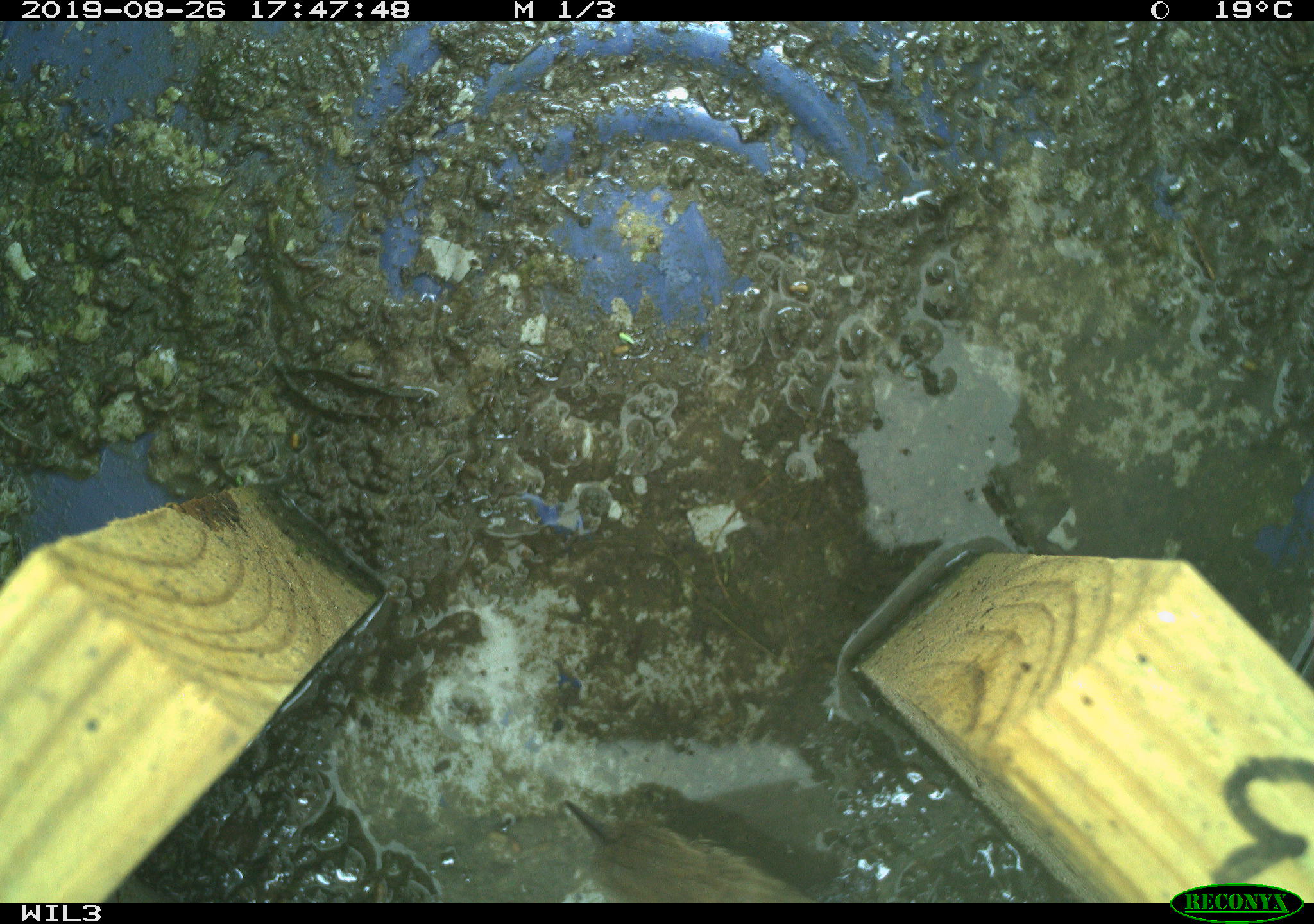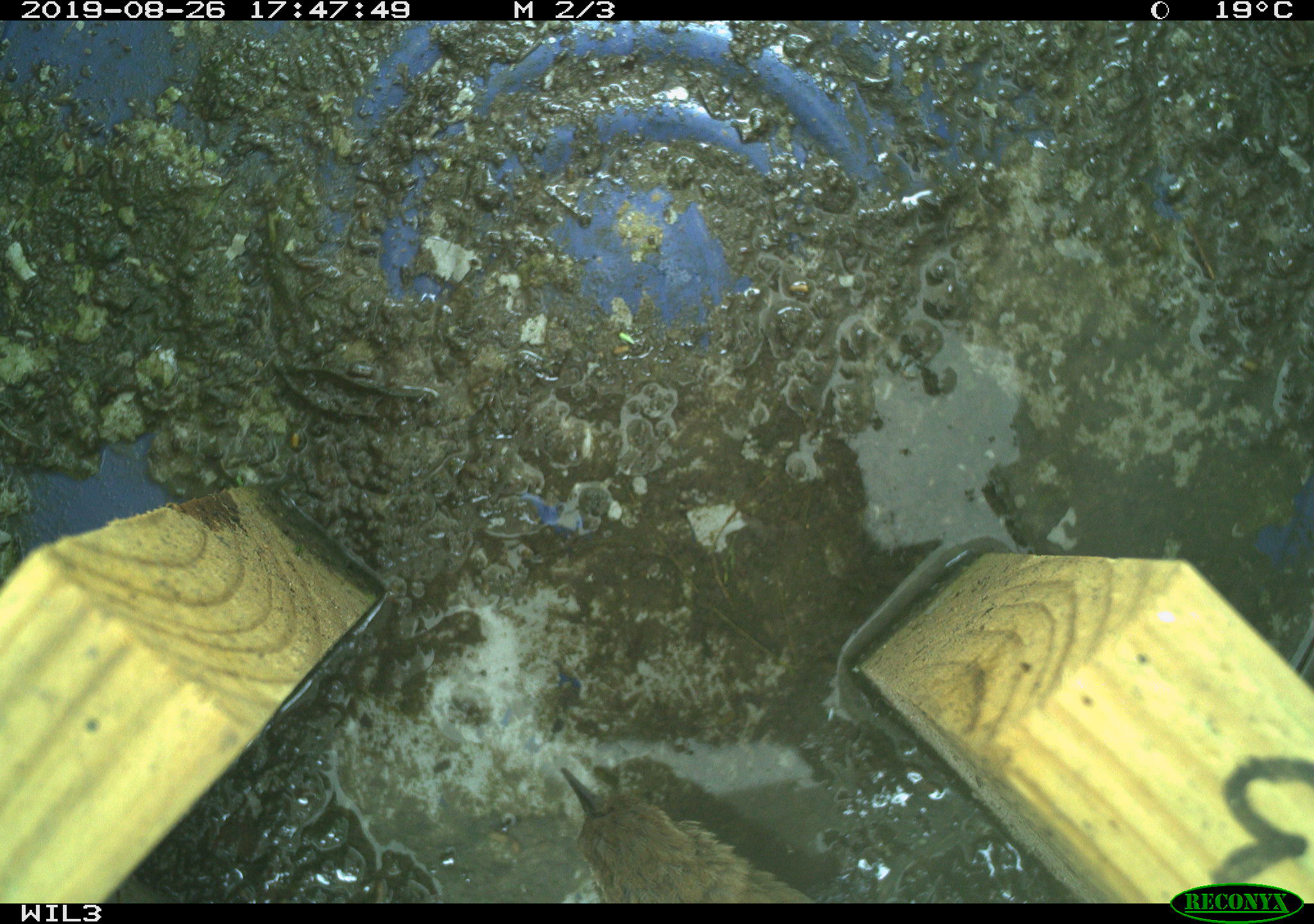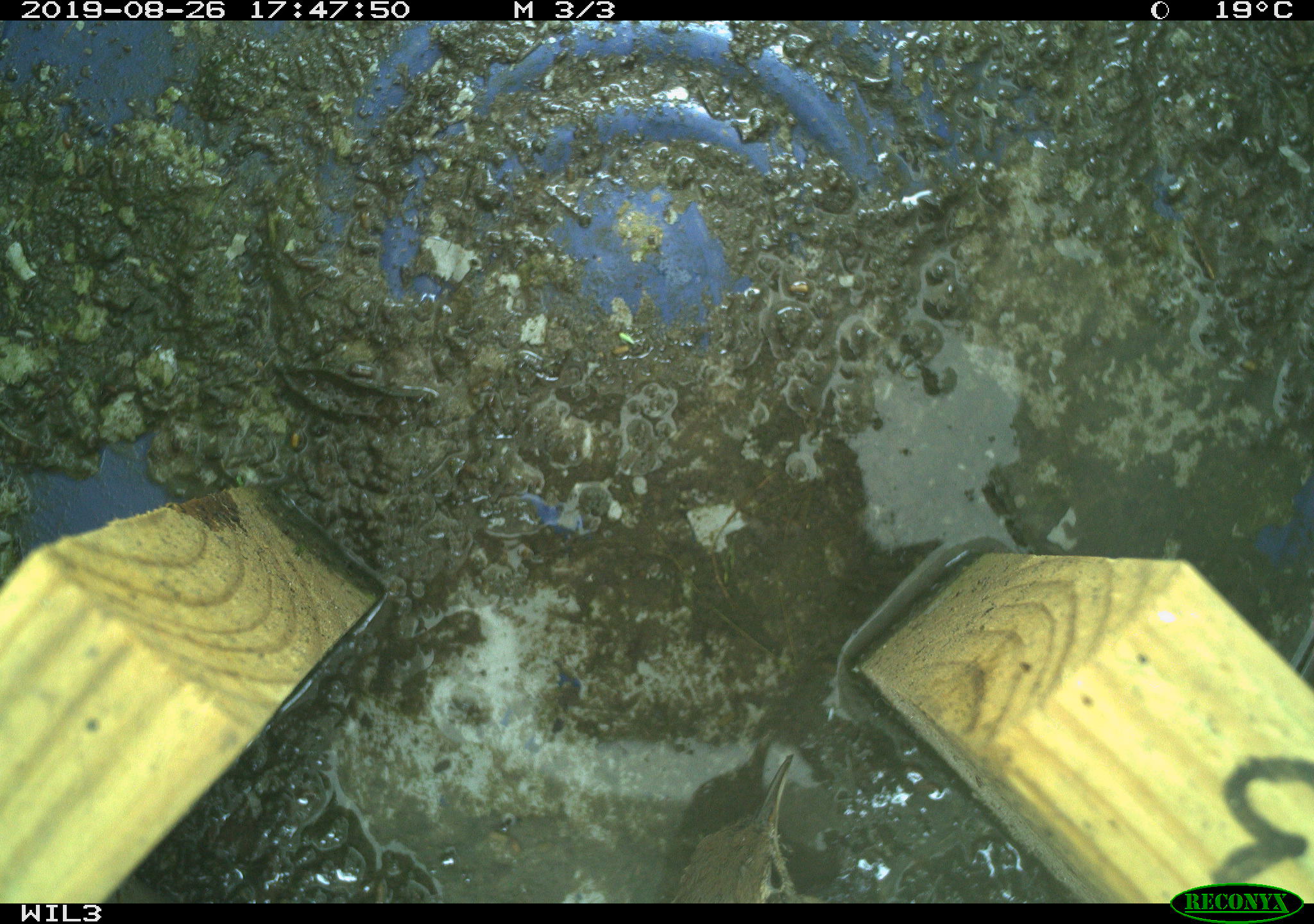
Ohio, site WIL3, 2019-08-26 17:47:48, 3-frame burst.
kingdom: Animalia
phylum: Chordata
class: Aves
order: Passeriformes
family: Troglodytidae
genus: Troglodytes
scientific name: Troglodytes aedon aedon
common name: northern house wren